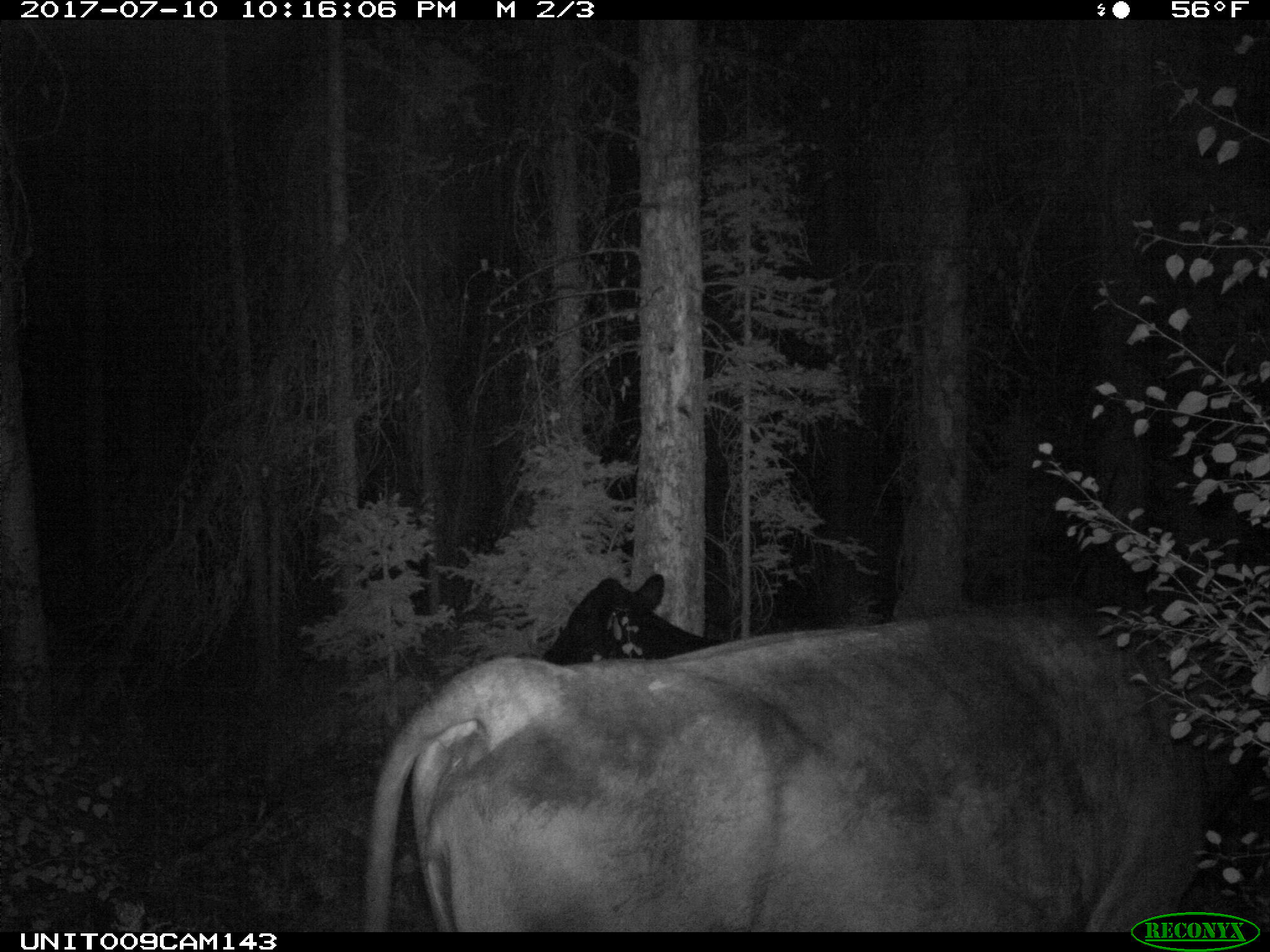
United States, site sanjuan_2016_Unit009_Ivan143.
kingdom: Animalia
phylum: Chordata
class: Mammalia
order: Artiodactyla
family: Bovidae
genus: Bos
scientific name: Bos taurus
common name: domestic cow